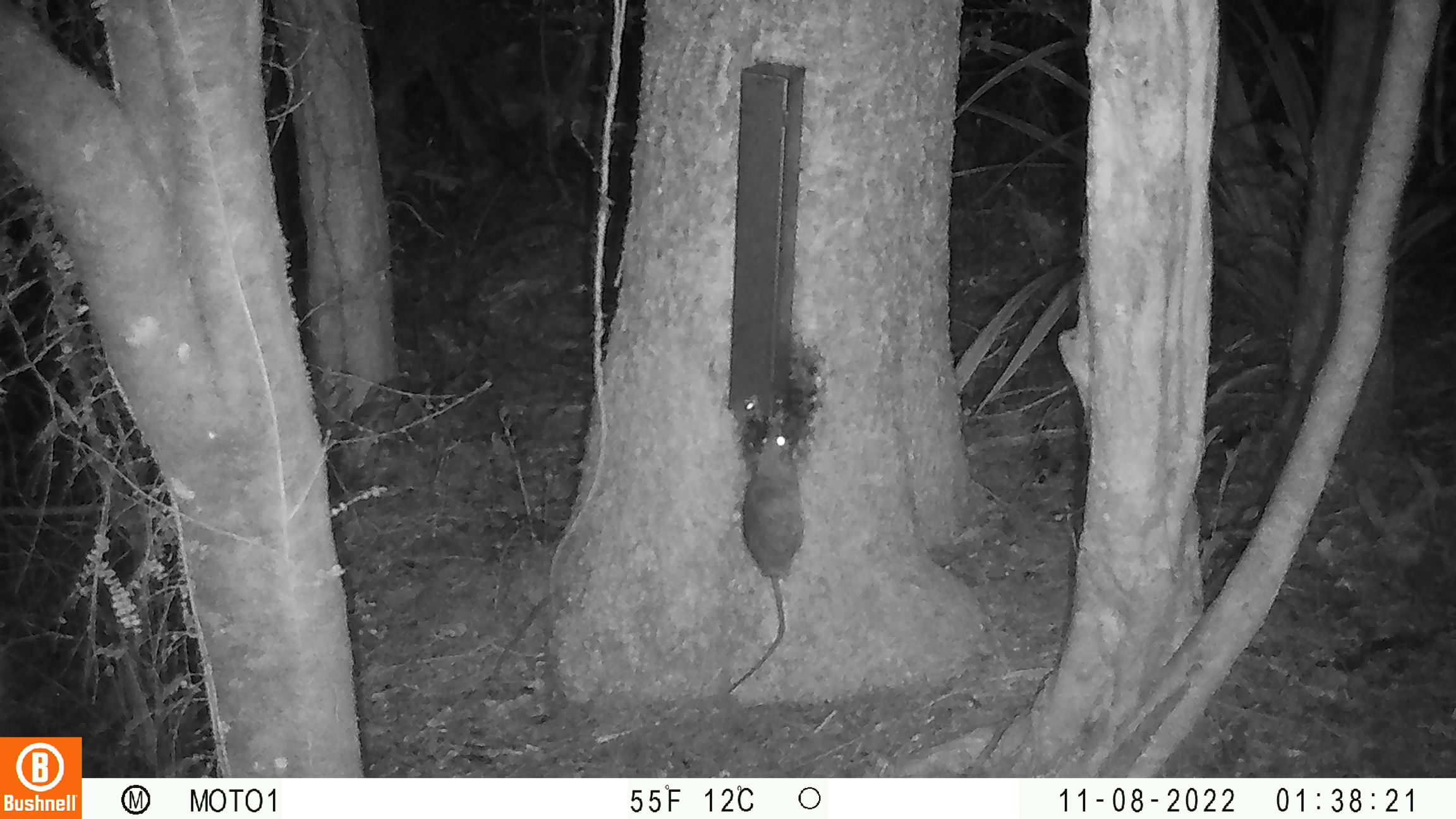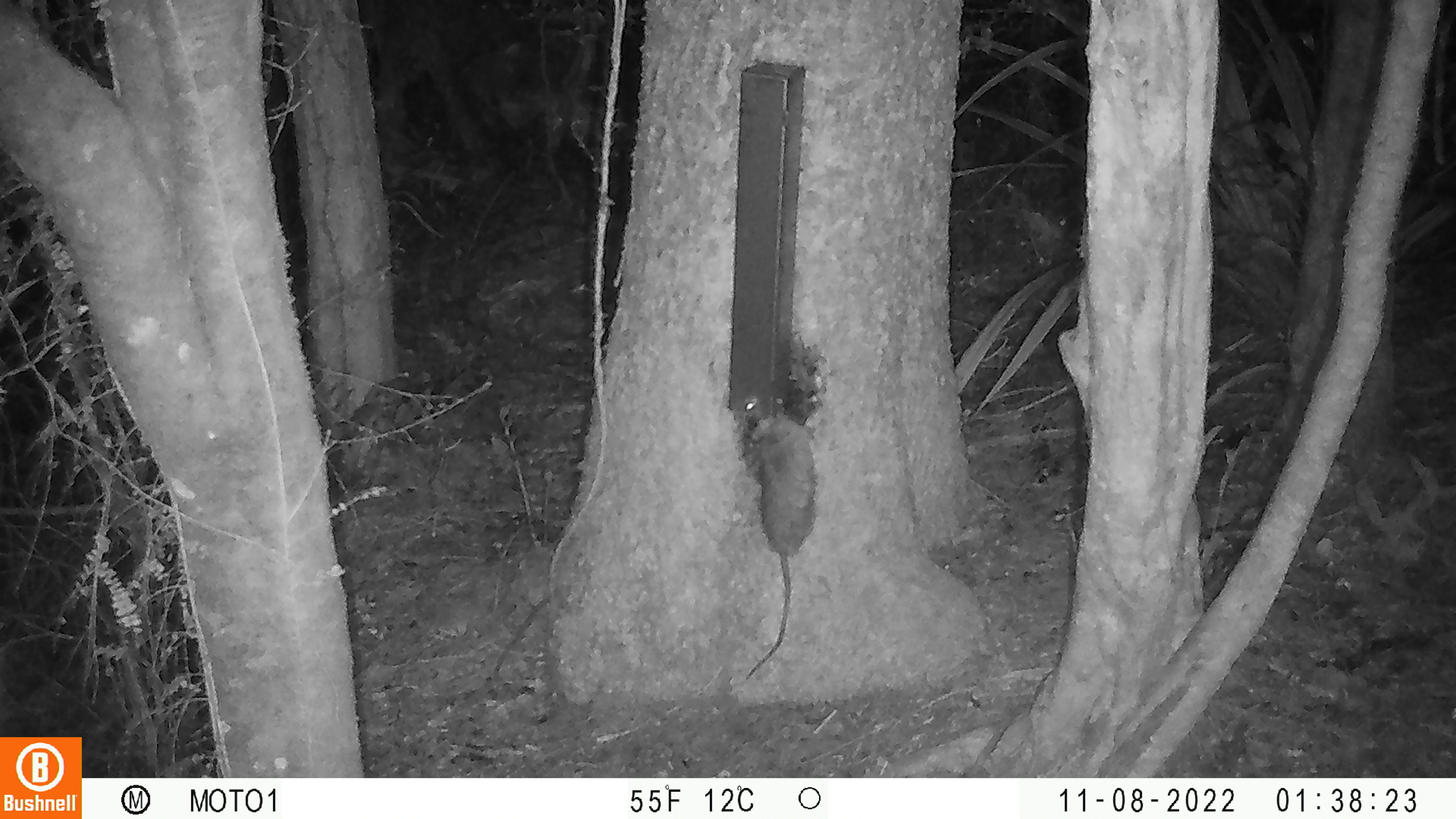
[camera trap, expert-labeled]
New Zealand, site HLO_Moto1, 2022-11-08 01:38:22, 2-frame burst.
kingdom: Animalia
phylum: Chordata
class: Mammalia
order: Rodentia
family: Muridae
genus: Rattus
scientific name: Rattus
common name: rat